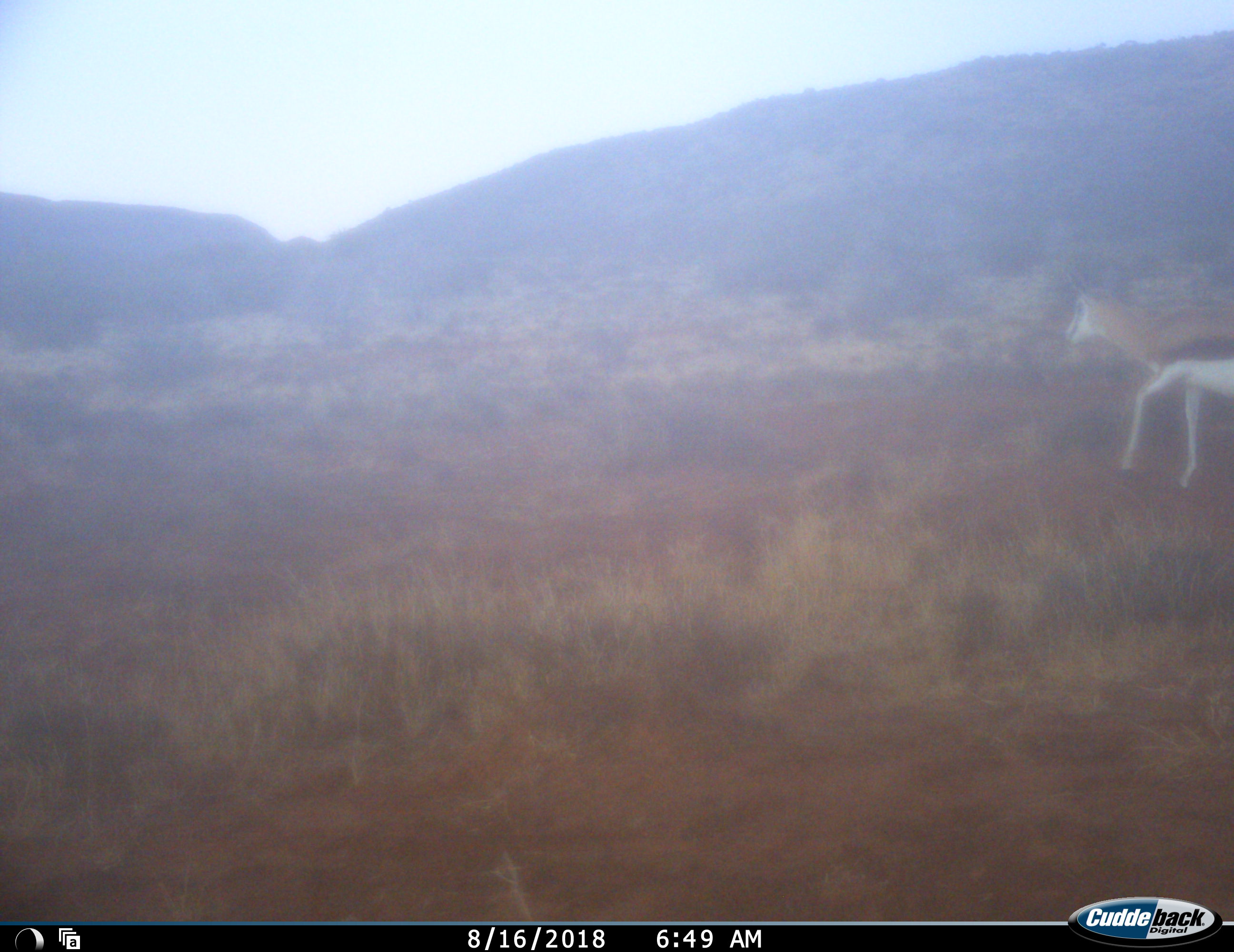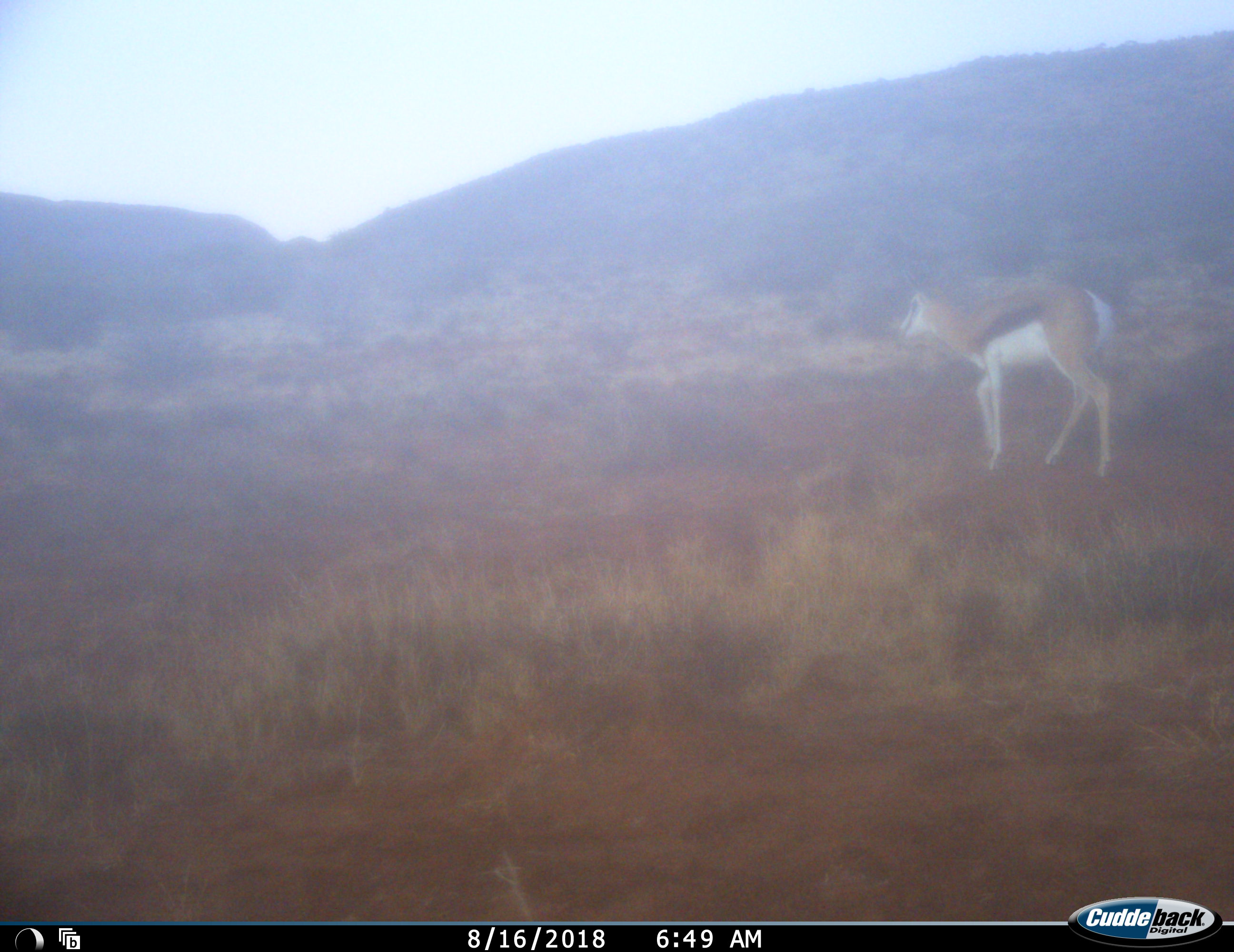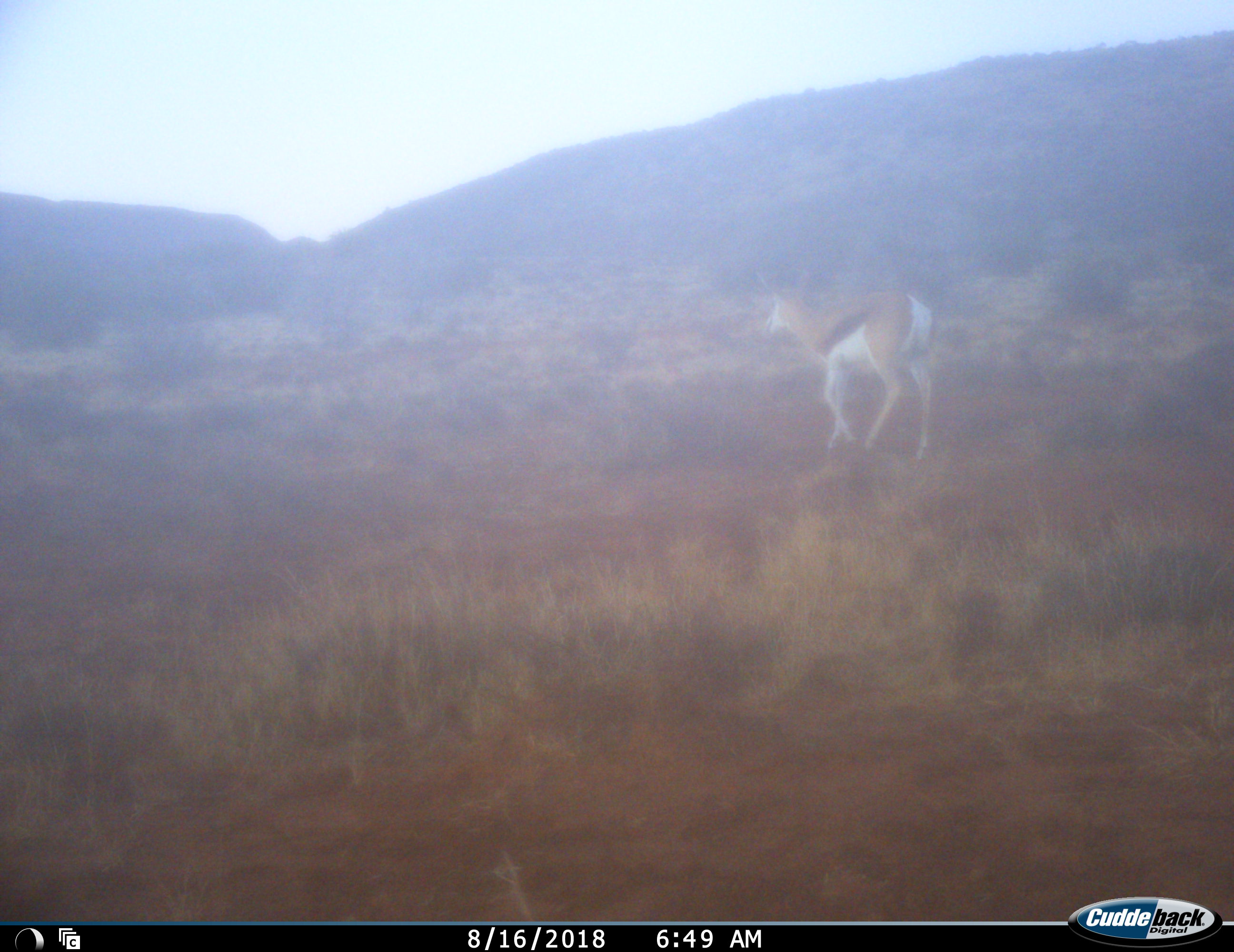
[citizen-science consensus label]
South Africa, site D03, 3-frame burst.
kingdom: Animalia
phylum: Chordata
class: Mammalia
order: Artiodactyla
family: Bovidae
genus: Antidorcas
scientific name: Antidorcas marsupialis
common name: springbok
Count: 1.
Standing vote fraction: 10%.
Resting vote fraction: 0%.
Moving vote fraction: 100%.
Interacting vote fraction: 0%.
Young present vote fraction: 0%.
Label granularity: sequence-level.